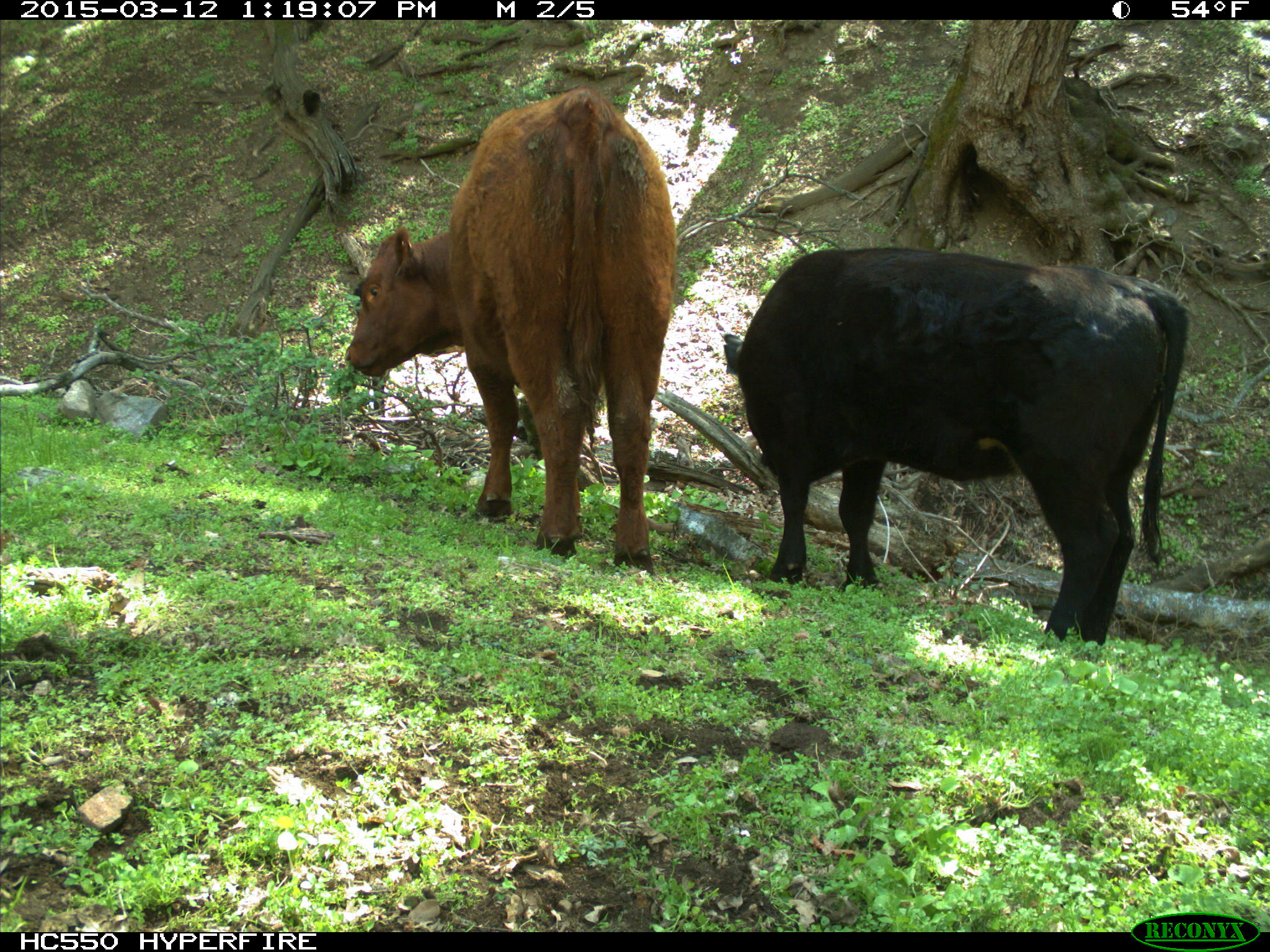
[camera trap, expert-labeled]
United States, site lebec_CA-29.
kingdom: Animalia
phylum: Chordata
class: Mammalia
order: Artiodactyla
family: Bovidae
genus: Bos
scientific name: Bos taurus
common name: domestic cow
Bos taurus (domestic cow).